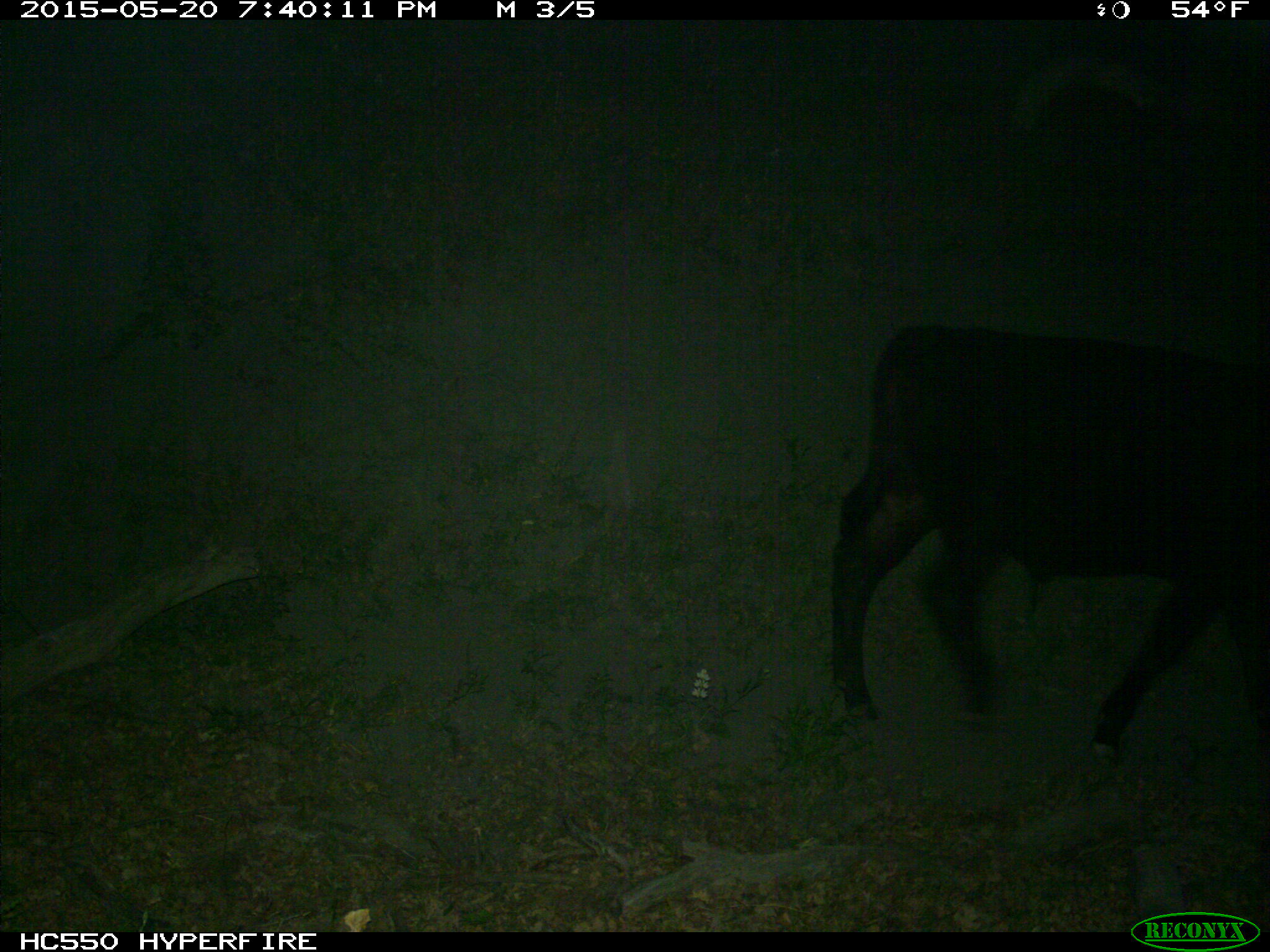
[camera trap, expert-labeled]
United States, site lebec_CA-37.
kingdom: Animalia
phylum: Chordata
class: Mammalia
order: Artiodactyla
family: Bovidae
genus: Bos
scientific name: Bos taurus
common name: domestic cow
Bos taurus (domestic cow).